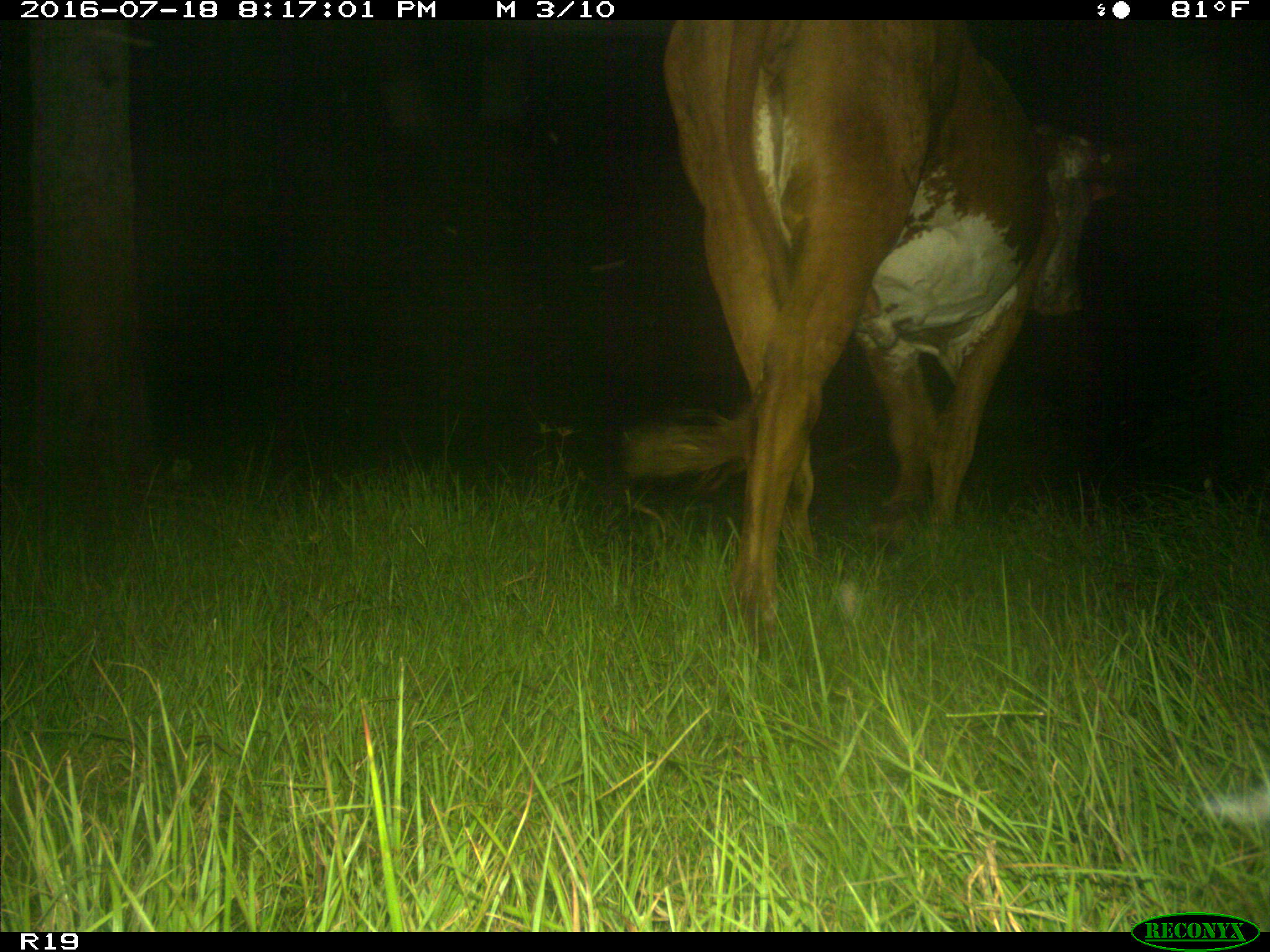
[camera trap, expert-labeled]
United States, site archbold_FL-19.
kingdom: Animalia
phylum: Chordata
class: Mammalia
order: Artiodactyla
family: Bovidae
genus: Bos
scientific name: Bos taurus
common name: domestic cow